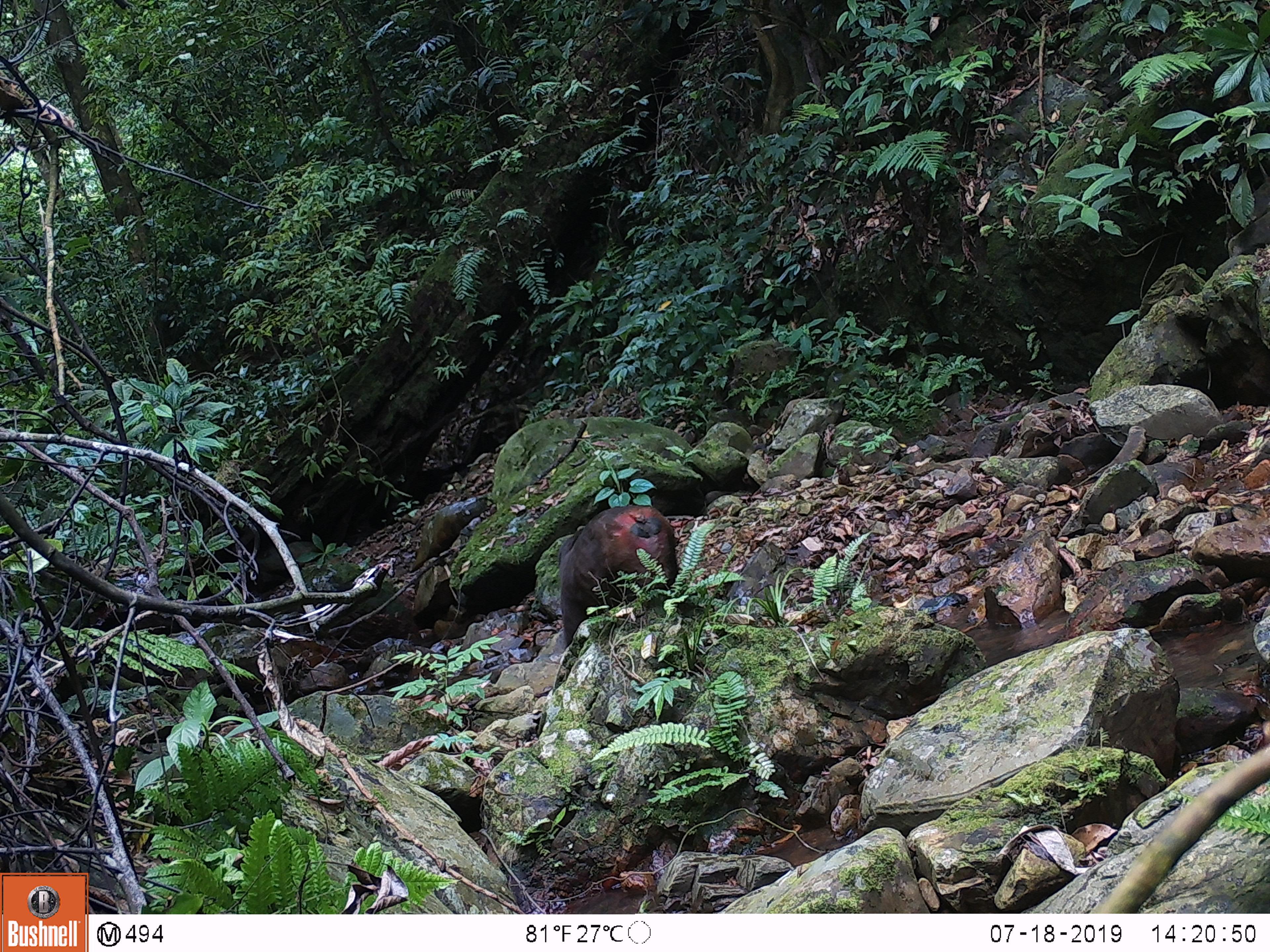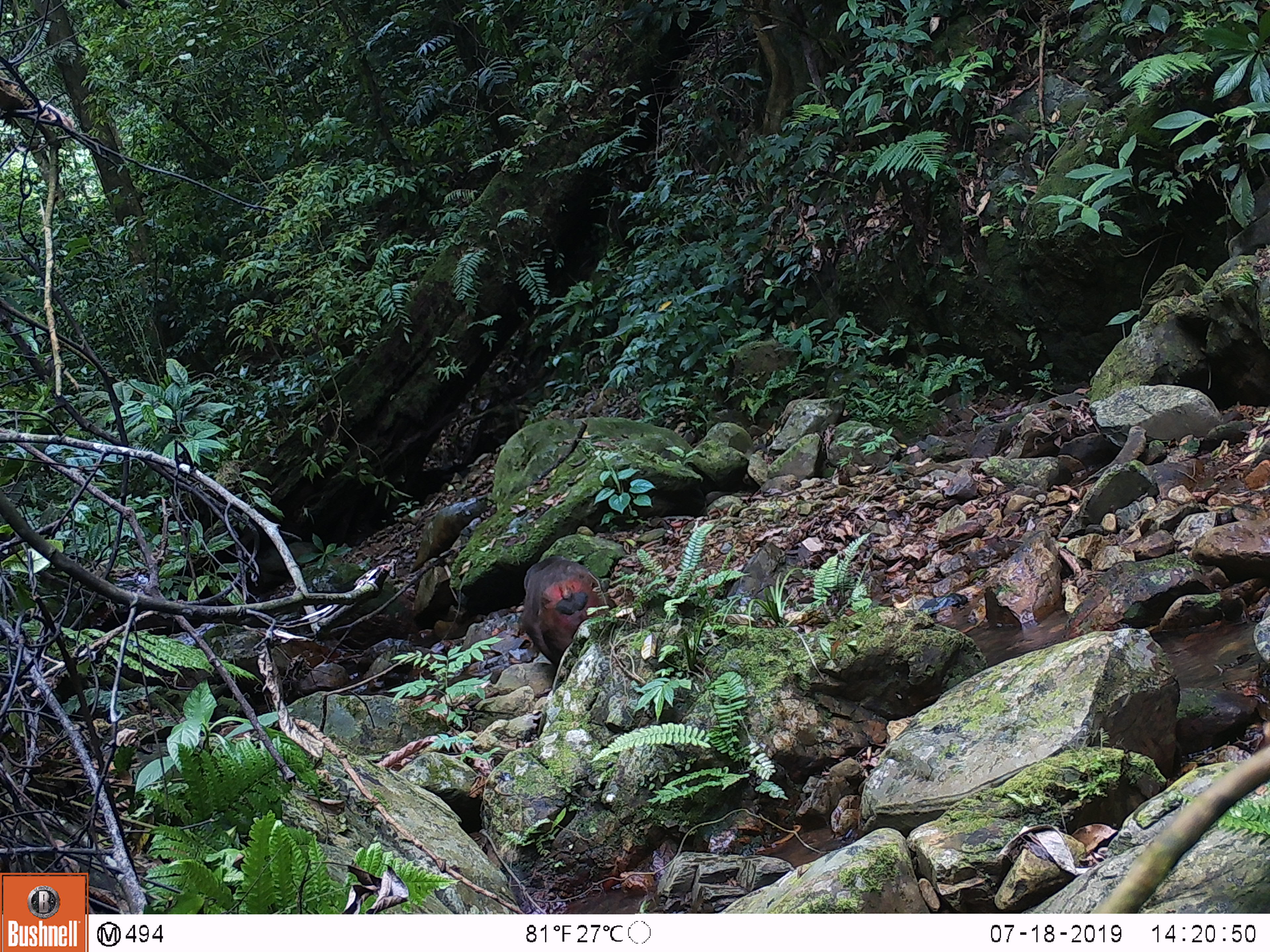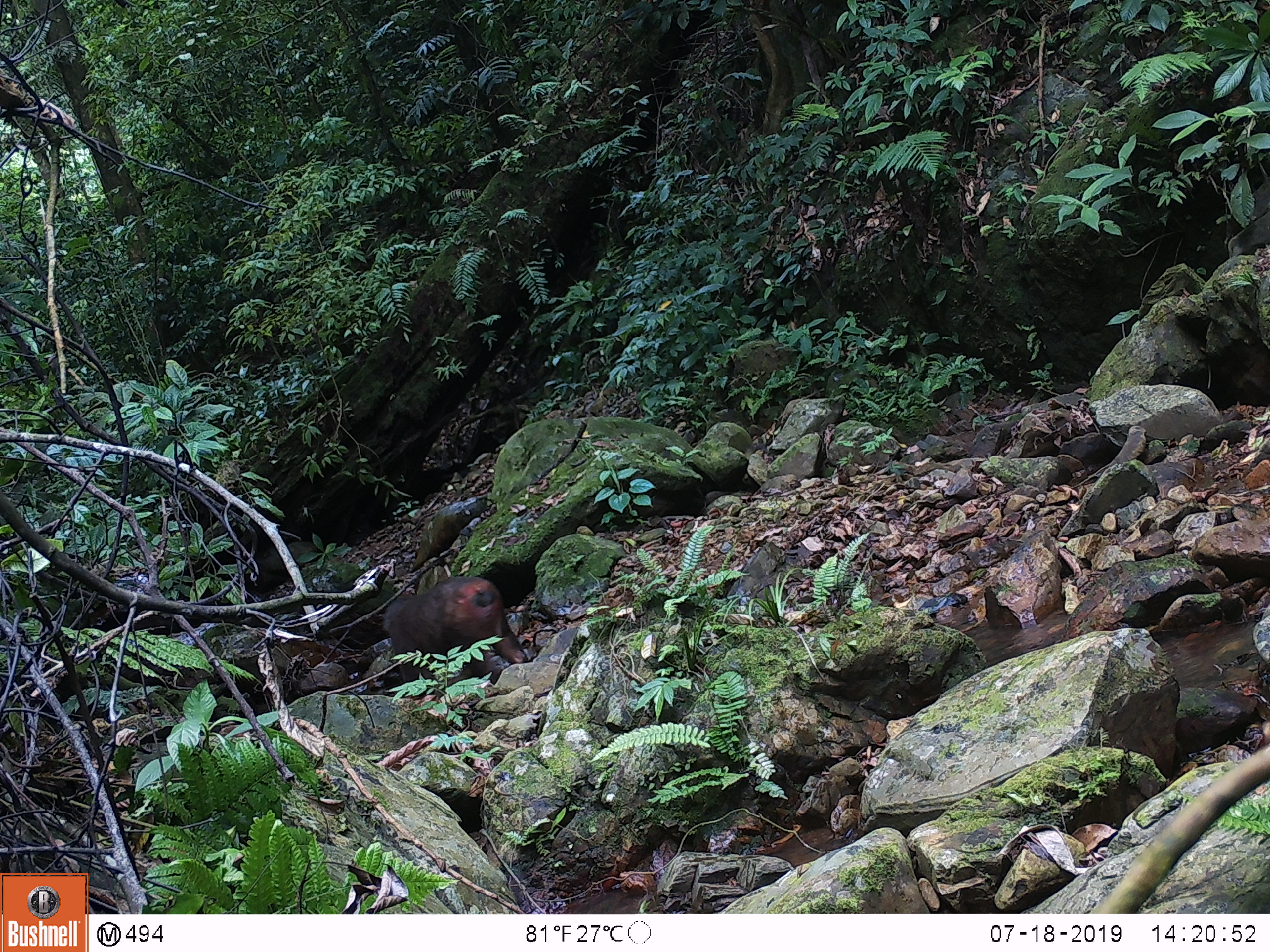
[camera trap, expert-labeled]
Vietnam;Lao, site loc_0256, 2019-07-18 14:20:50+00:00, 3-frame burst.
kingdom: Animalia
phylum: Chordata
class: Mammalia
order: Primates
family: Cercopithecidae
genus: Macaca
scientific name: Macaca arctoides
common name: stump-tailed macaque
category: stump tailed macaque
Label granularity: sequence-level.